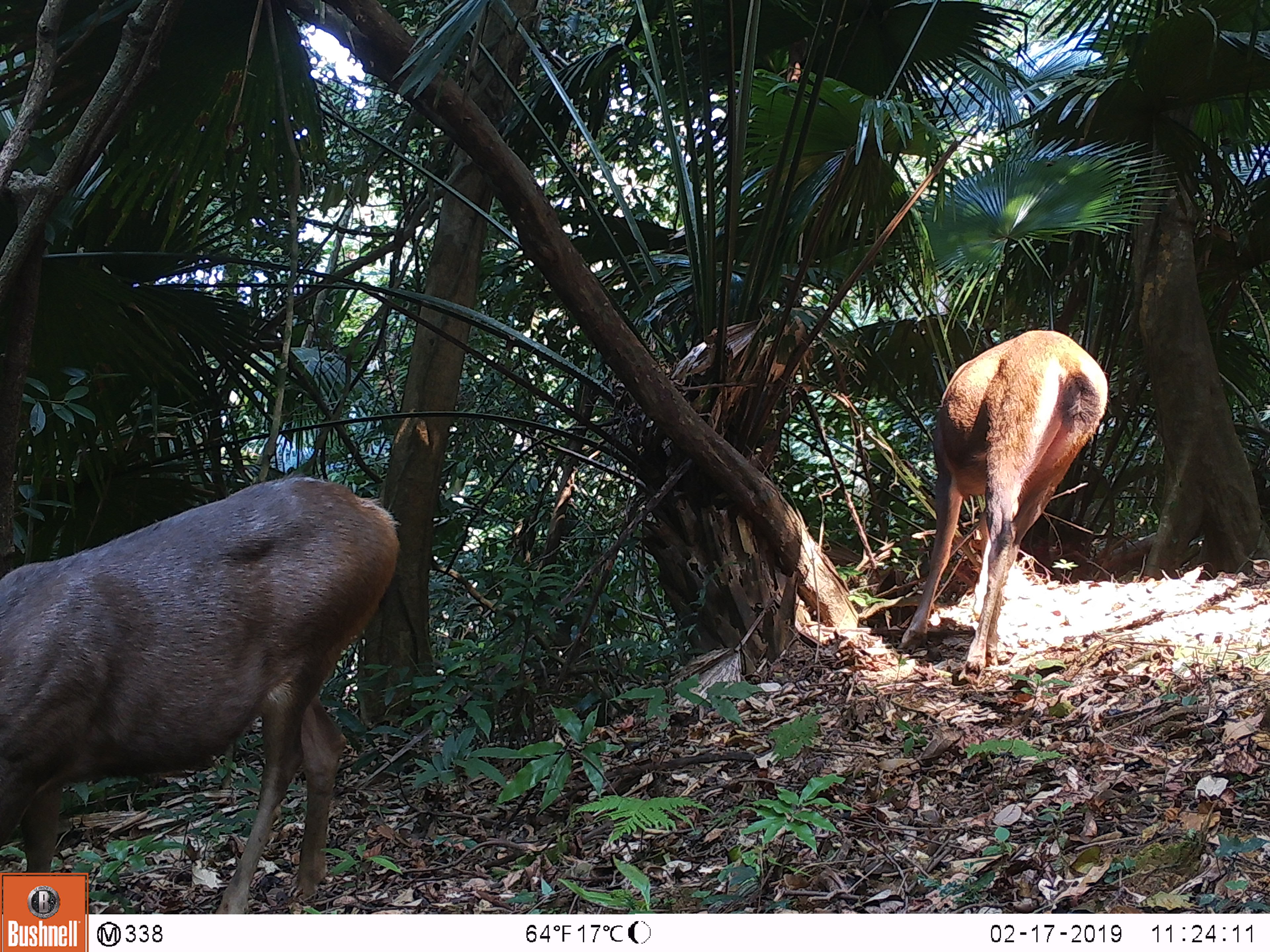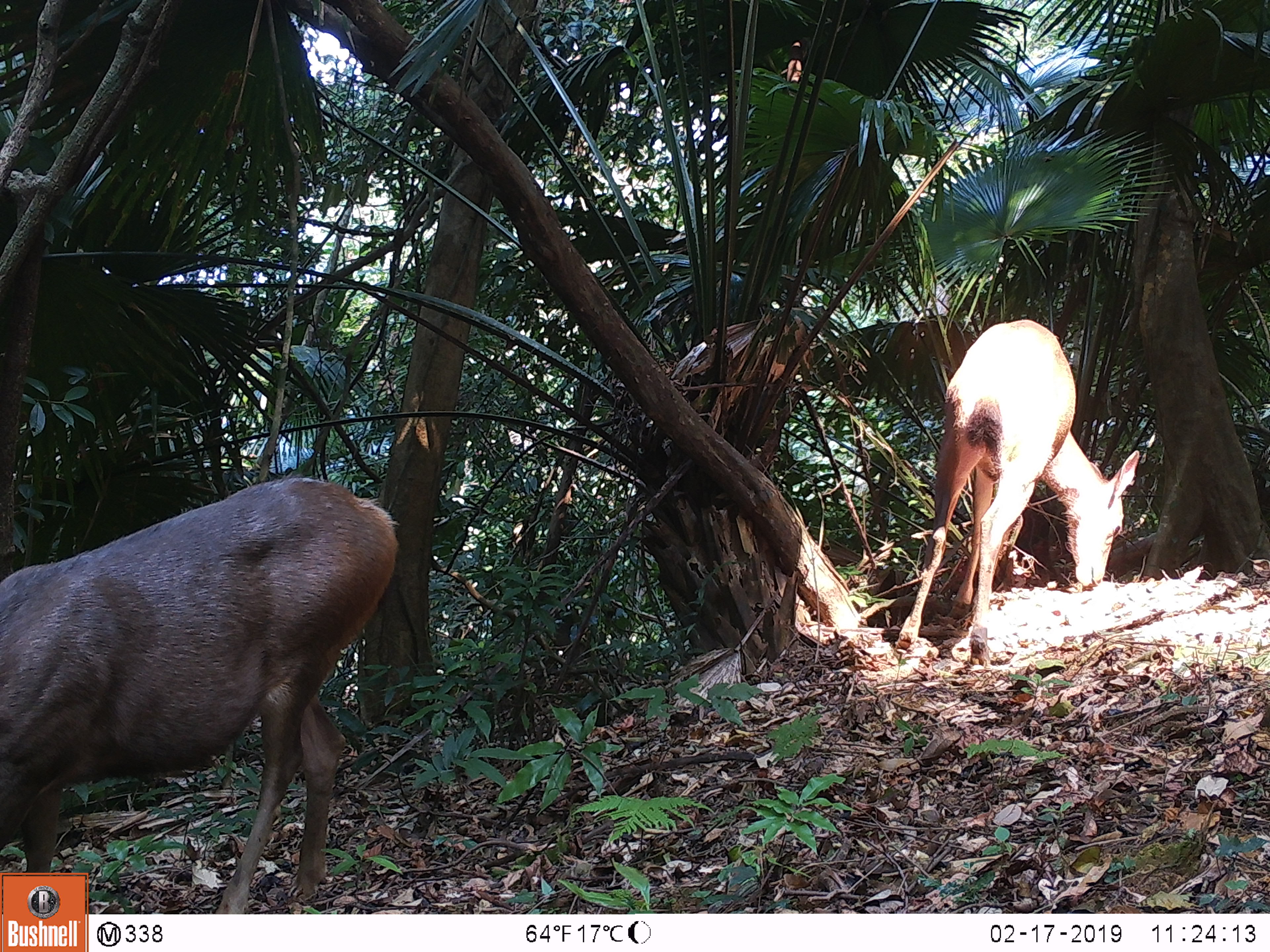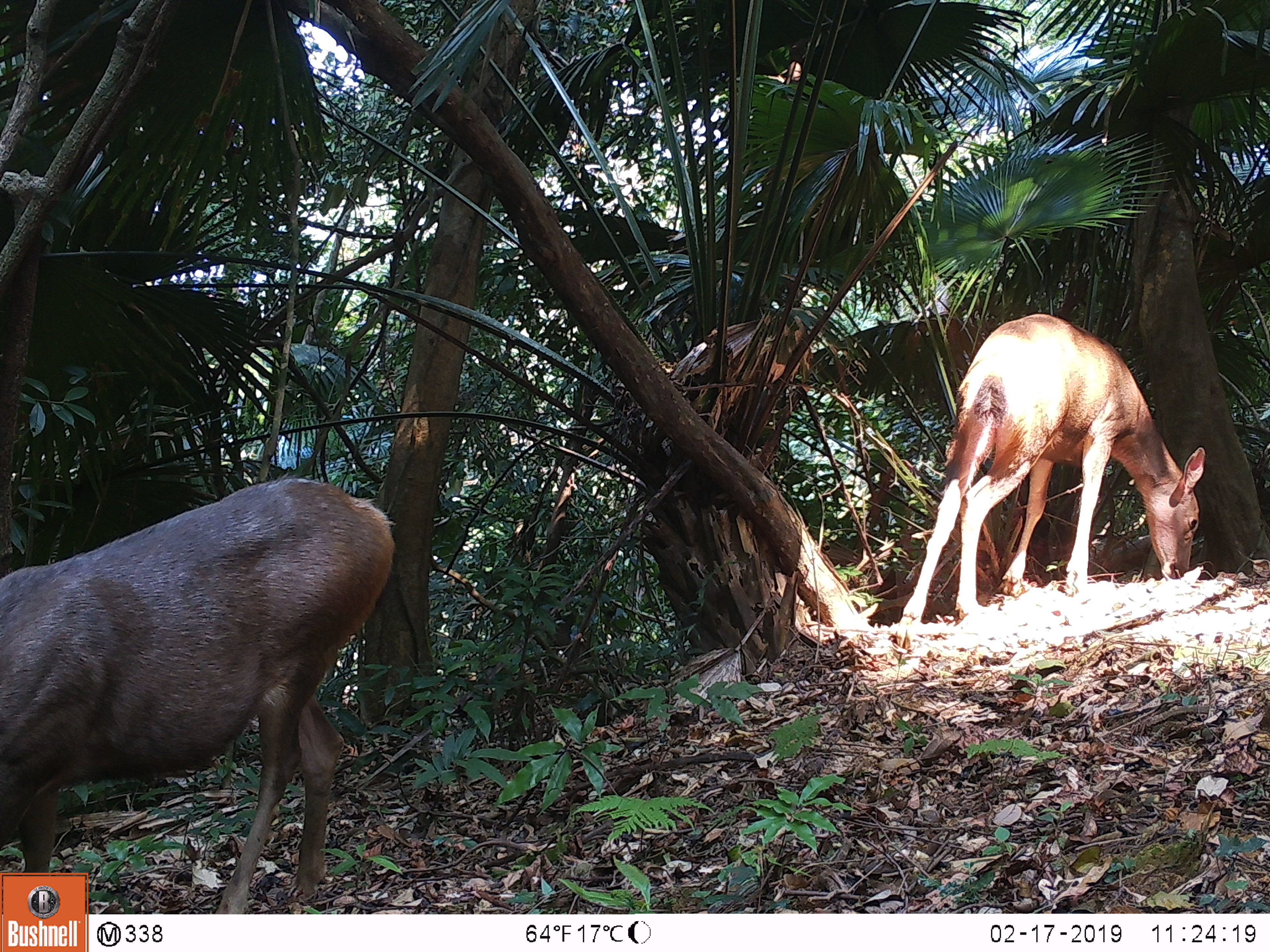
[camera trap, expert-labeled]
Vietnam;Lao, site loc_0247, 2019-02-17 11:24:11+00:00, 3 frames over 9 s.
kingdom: Animalia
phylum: Chordata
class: Mammalia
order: Artiodactyla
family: Cervidae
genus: Rusa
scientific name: Rusa unicolor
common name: sambar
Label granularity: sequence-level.